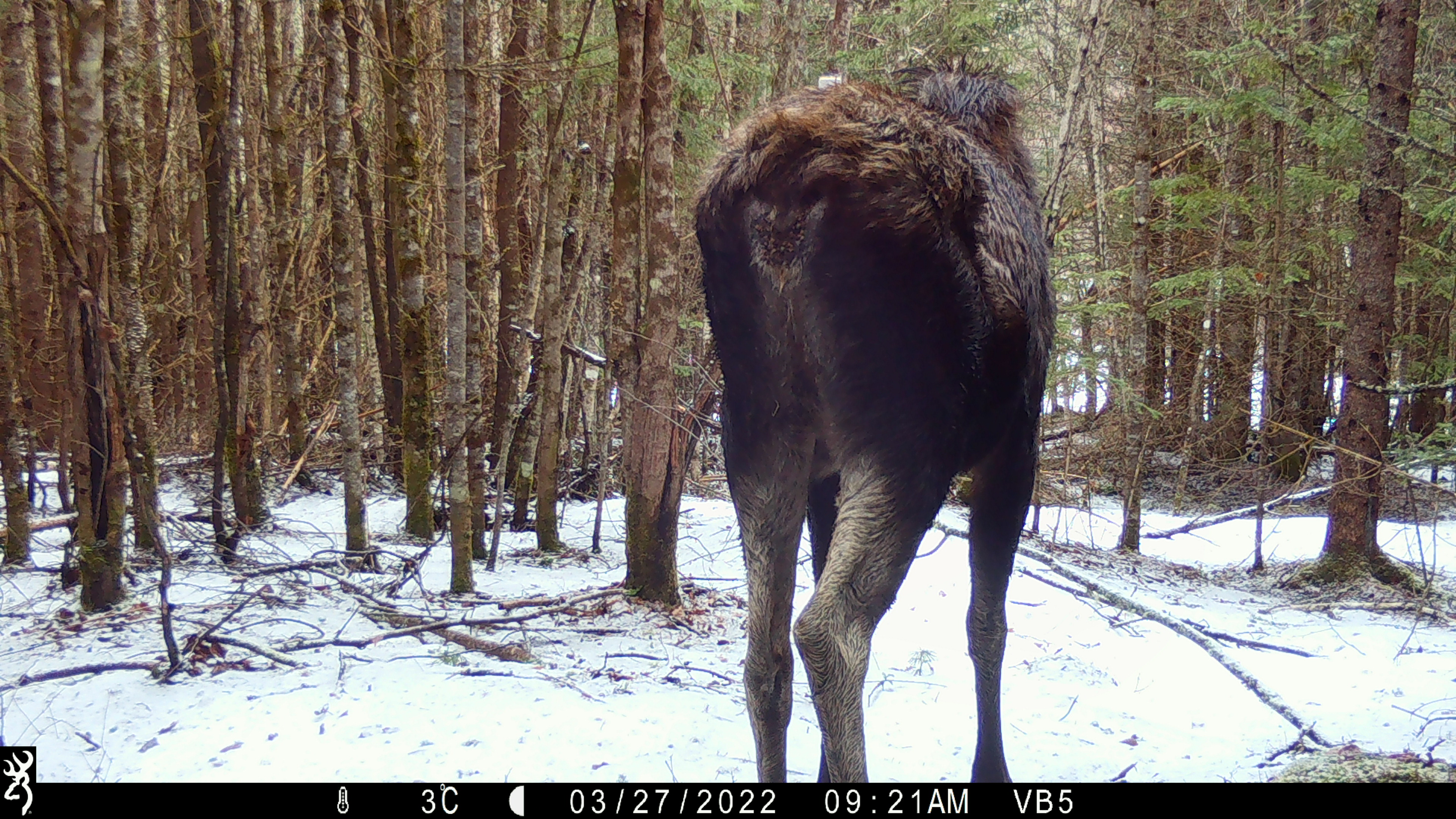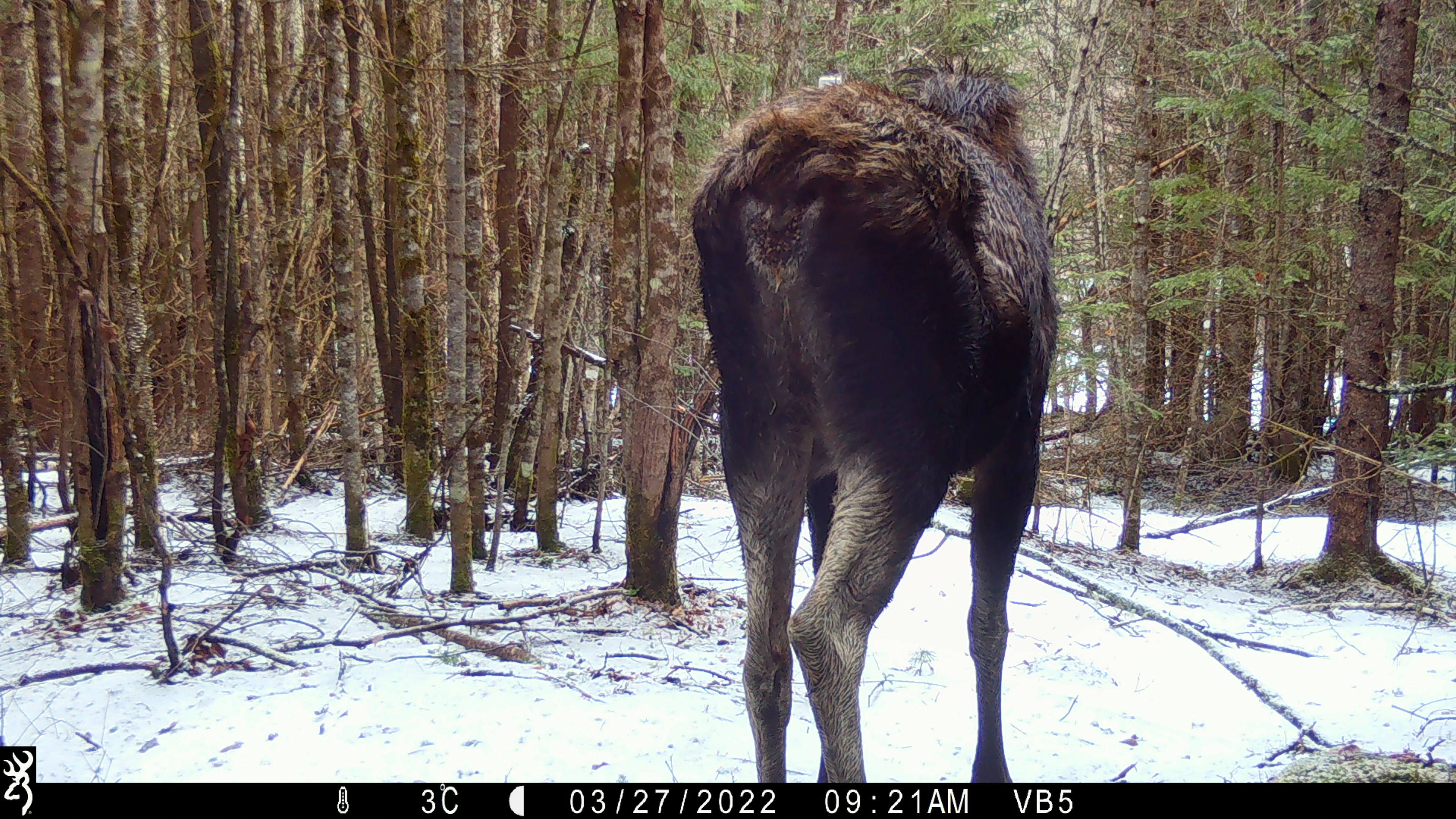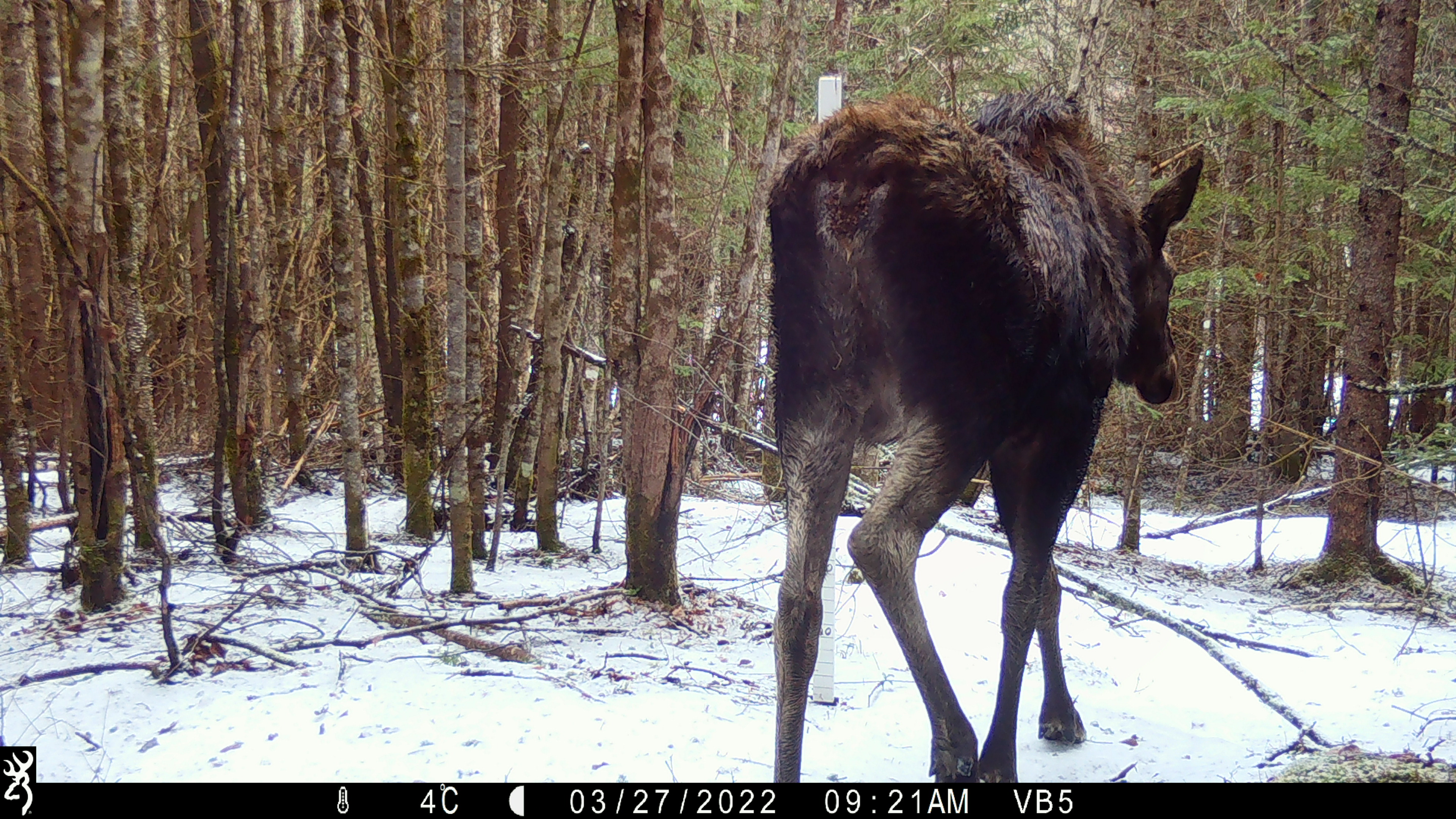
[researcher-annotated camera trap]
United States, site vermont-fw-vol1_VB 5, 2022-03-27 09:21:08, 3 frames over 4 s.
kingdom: Animalia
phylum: Chordata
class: Mammalia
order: Artiodactyla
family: Cervidae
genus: Alces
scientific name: Alces alces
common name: moose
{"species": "moose (Alces alces)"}